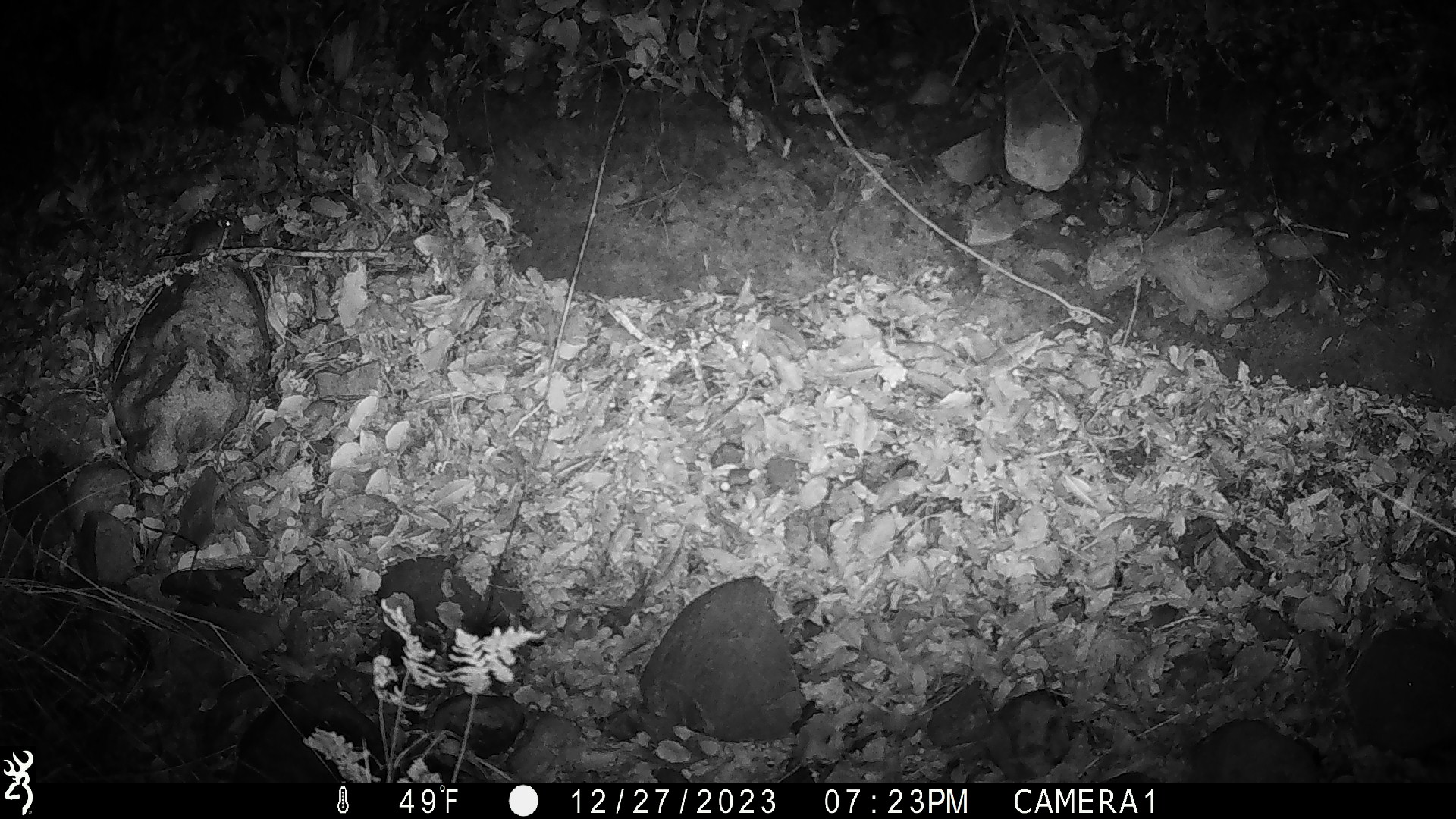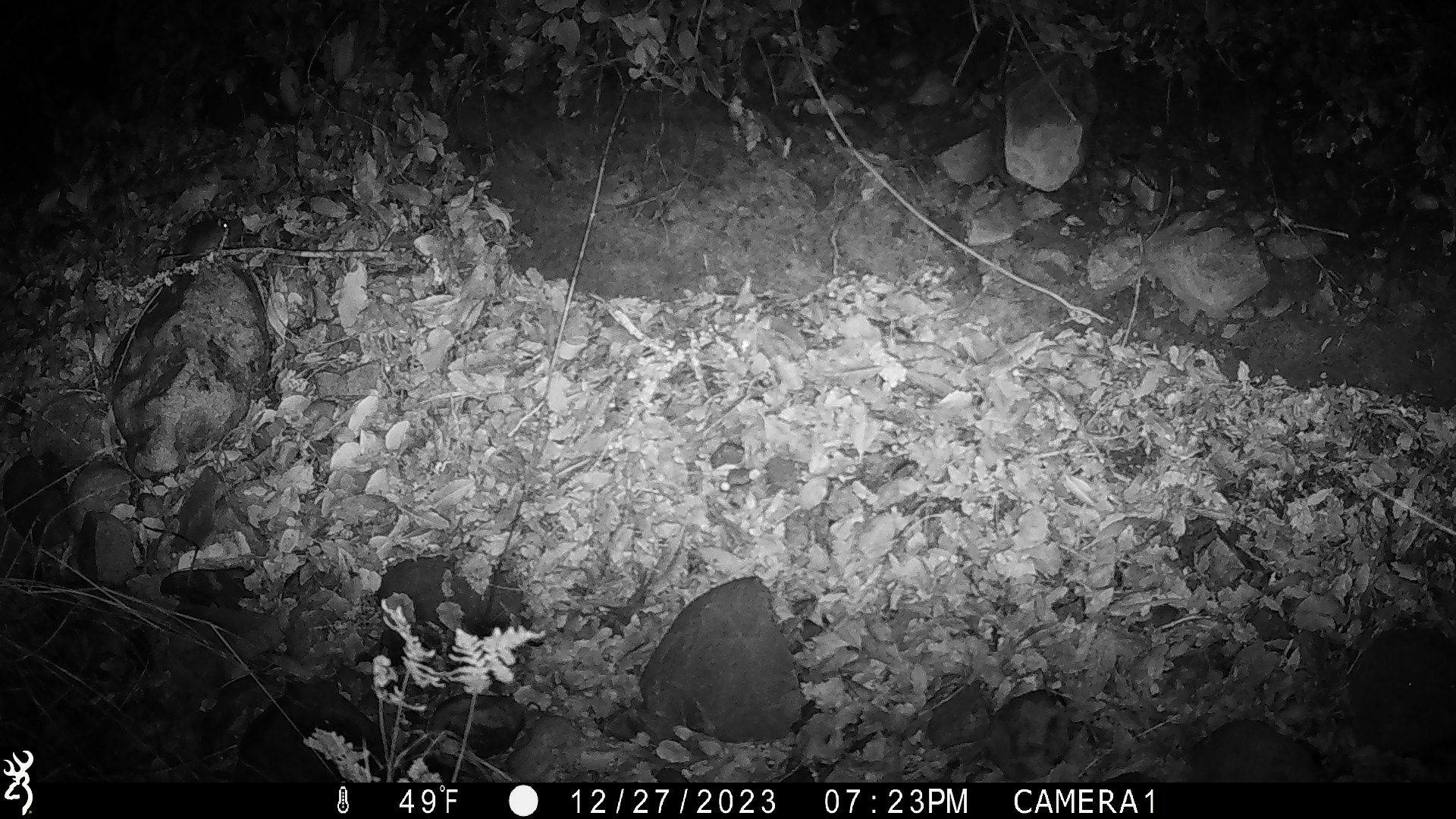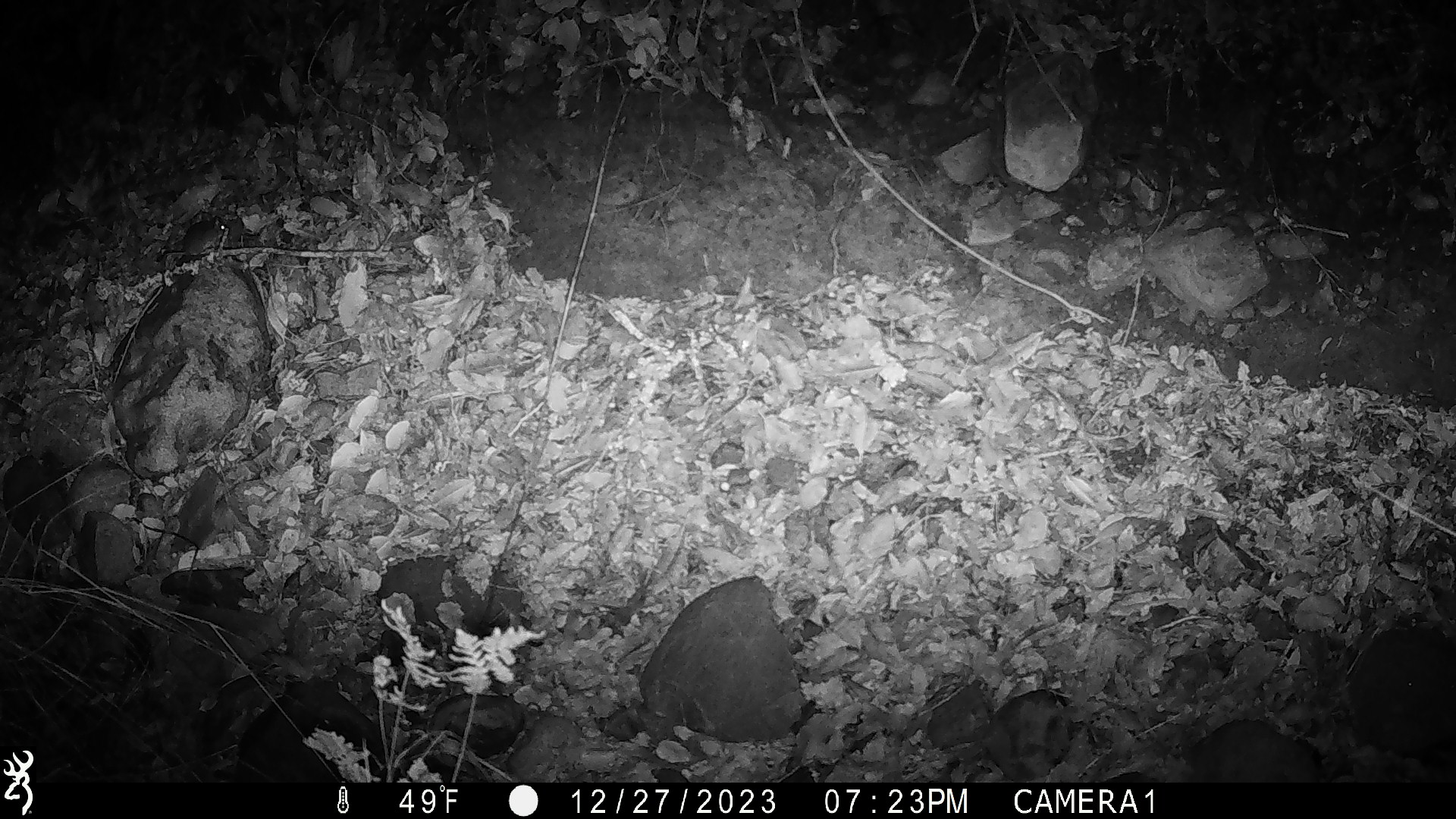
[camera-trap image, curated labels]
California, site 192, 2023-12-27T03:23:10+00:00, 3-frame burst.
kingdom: Animalia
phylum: Chordata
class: Mammalia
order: Rodentia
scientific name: Rodentia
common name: mouse or rat